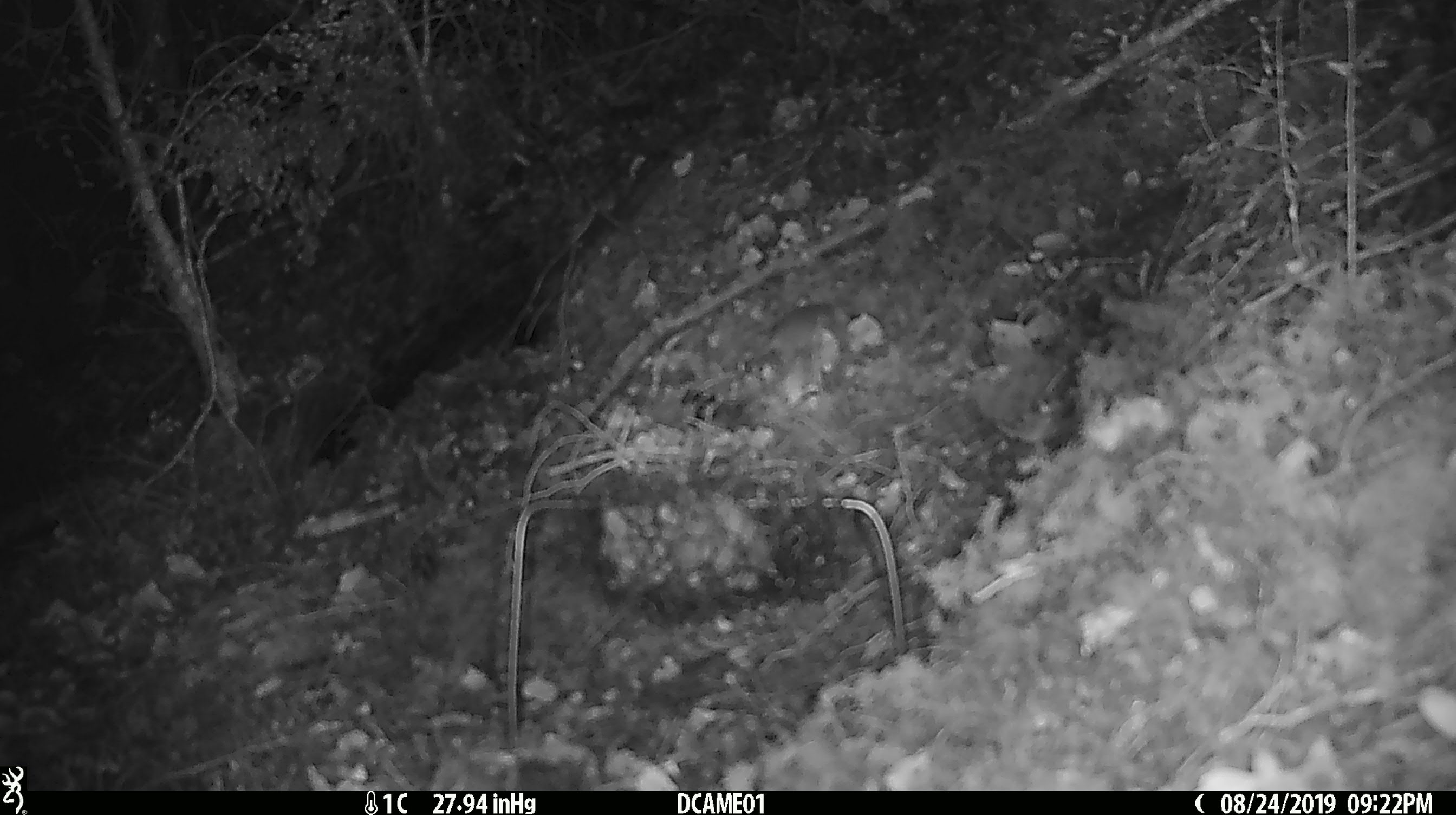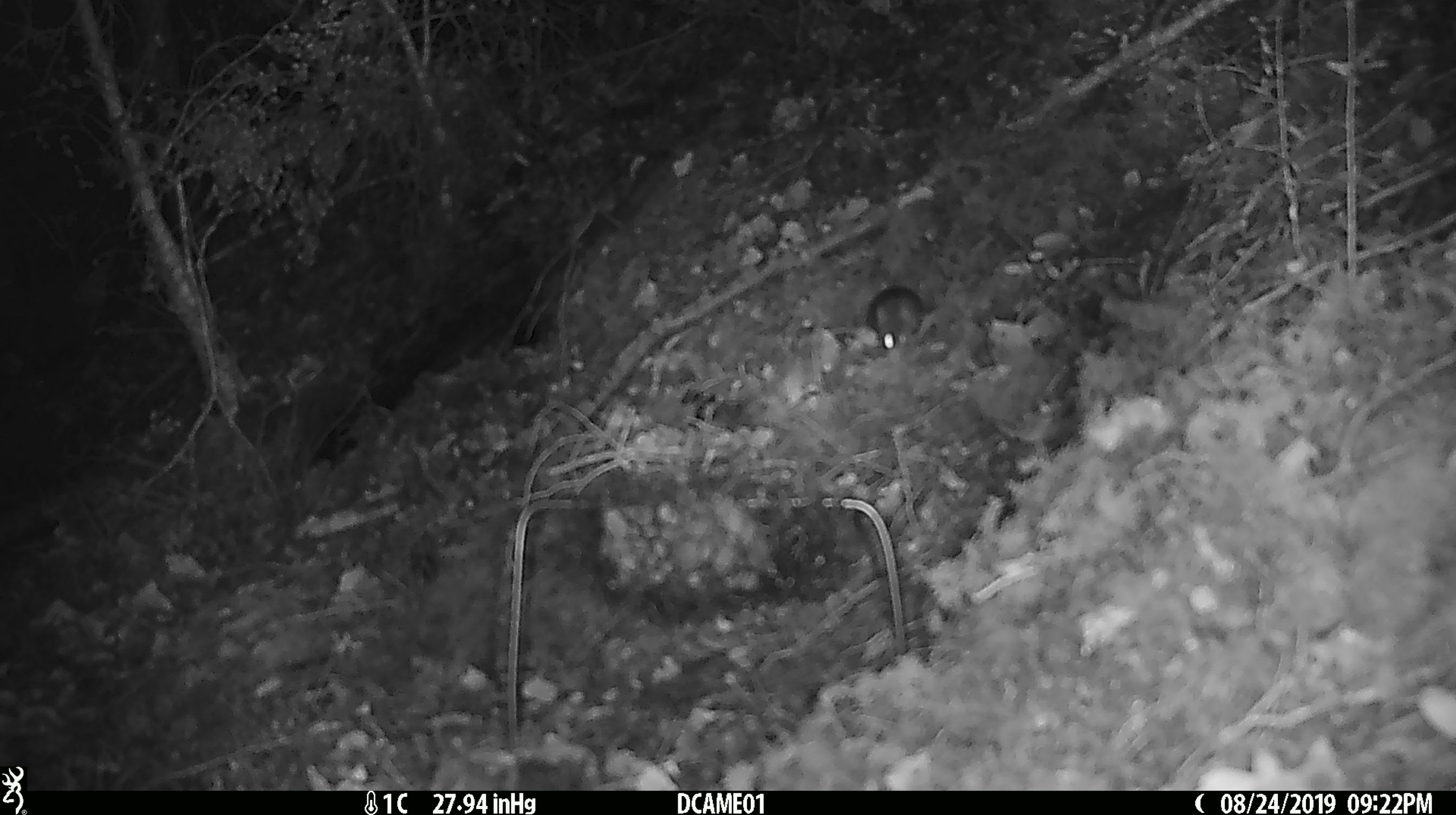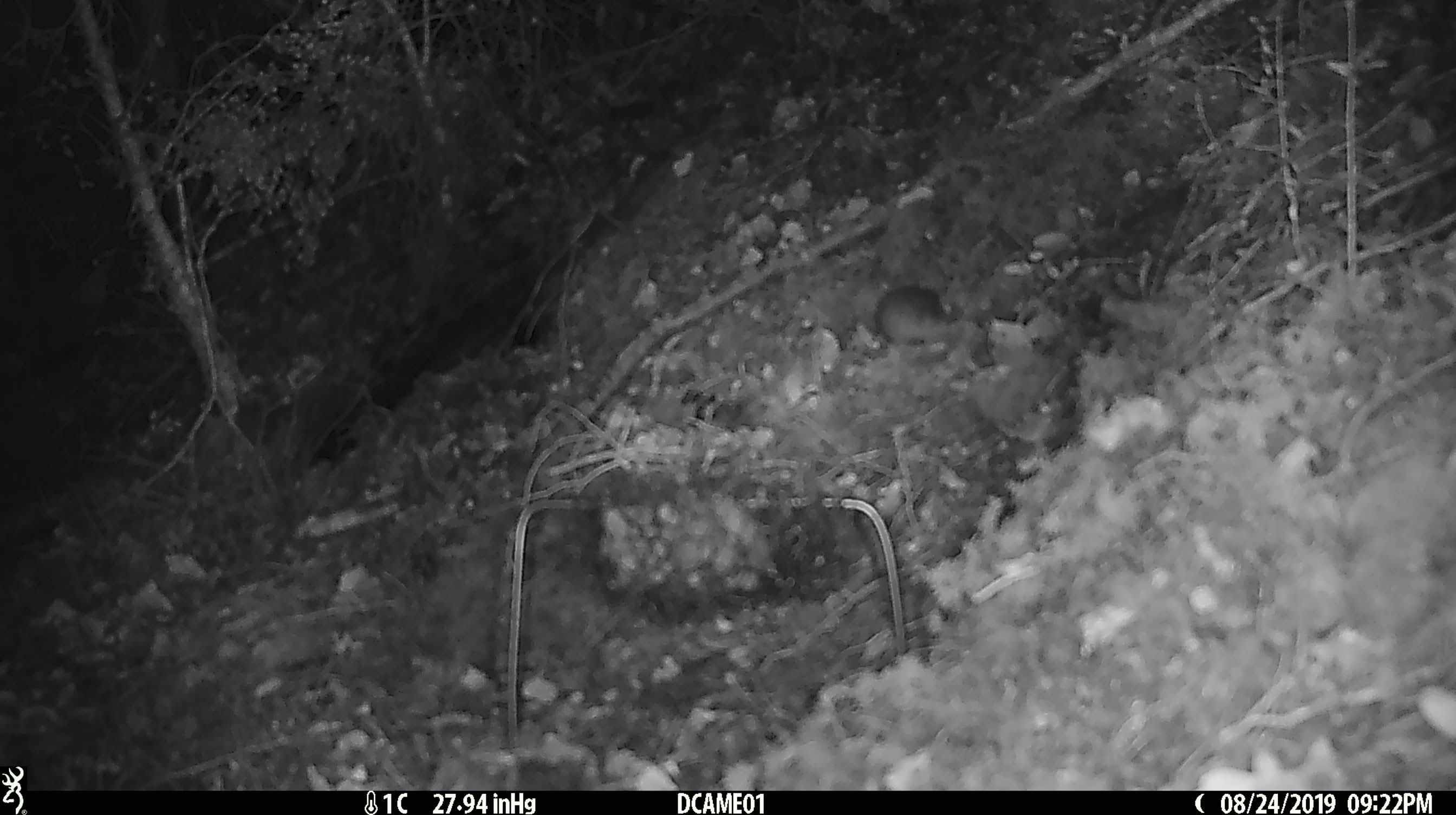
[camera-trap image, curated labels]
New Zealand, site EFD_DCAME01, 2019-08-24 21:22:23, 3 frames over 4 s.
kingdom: Animalia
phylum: Chordata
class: Mammalia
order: Rodentia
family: Muridae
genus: Mus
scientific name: Mus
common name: mouse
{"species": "mouse (Mus)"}